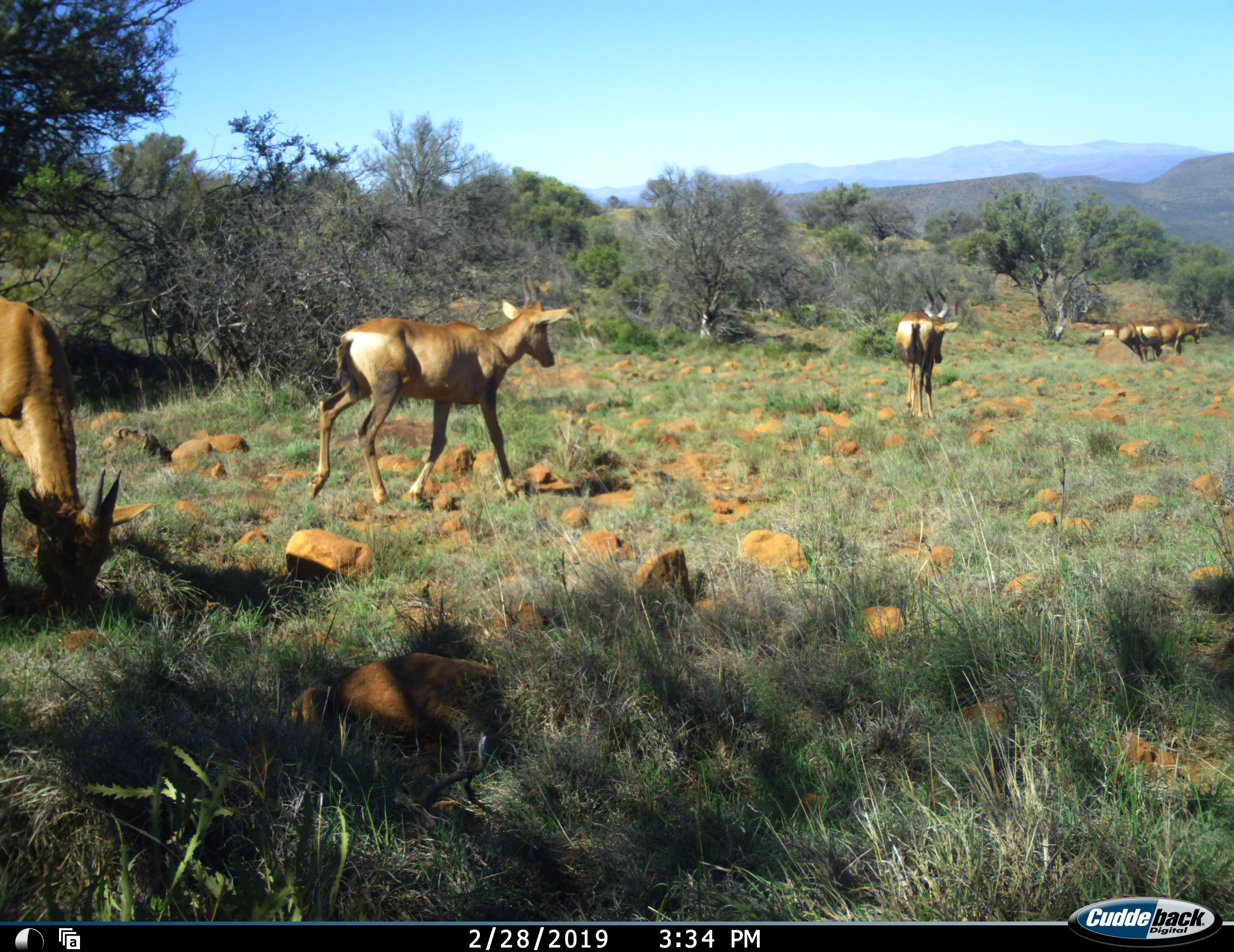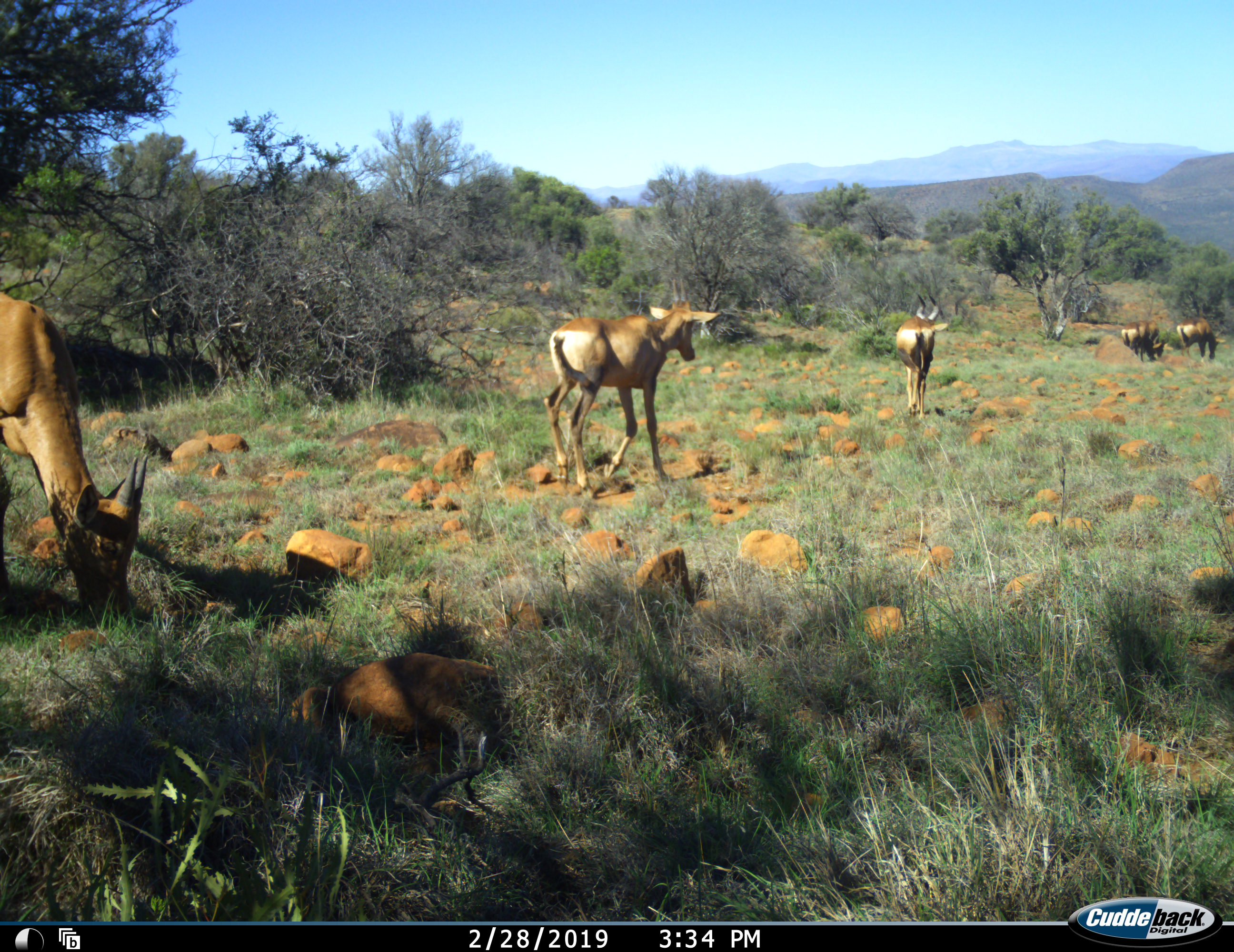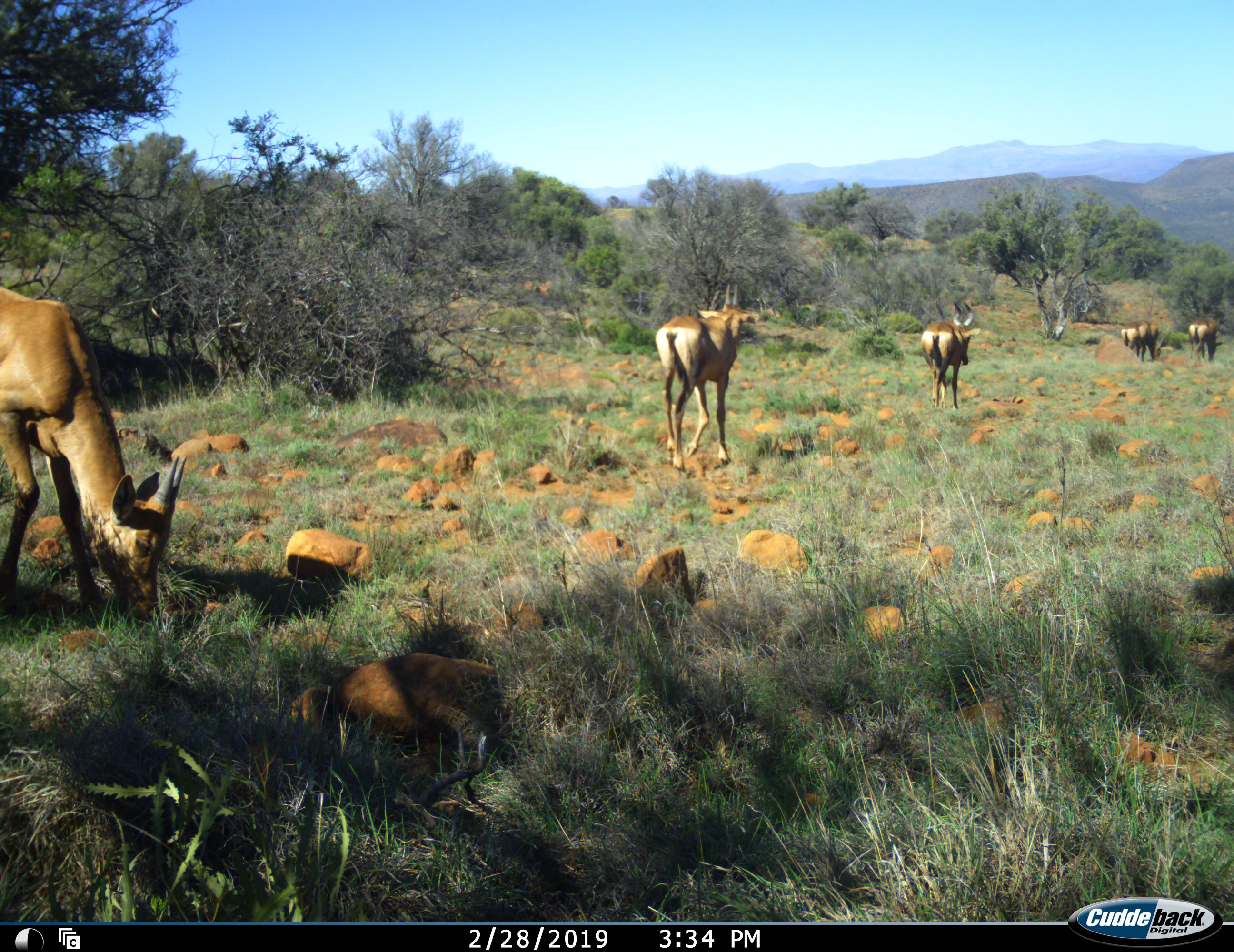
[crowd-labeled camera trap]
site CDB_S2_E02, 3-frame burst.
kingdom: Animalia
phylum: Chordata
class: Mammalia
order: Artiodactyla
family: Bovidae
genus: Alcelaphus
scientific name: Alcelaphus buselaphus caama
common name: red hartebeest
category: hartebeestred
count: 6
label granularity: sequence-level